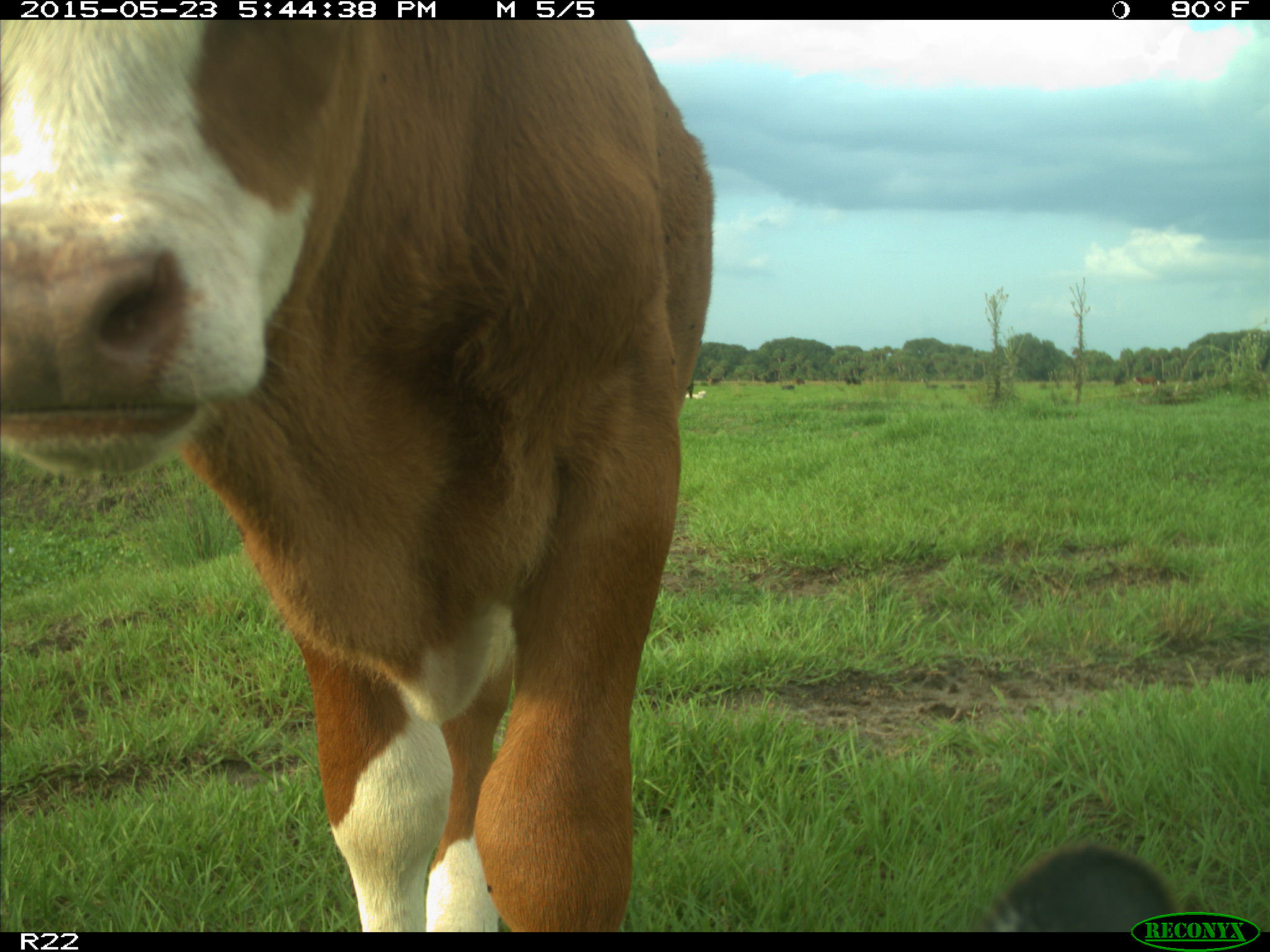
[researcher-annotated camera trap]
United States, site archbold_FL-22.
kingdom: Animalia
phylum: Chordata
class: Mammalia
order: Artiodactyla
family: Bovidae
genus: Bos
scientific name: Bos taurus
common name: domestic cow